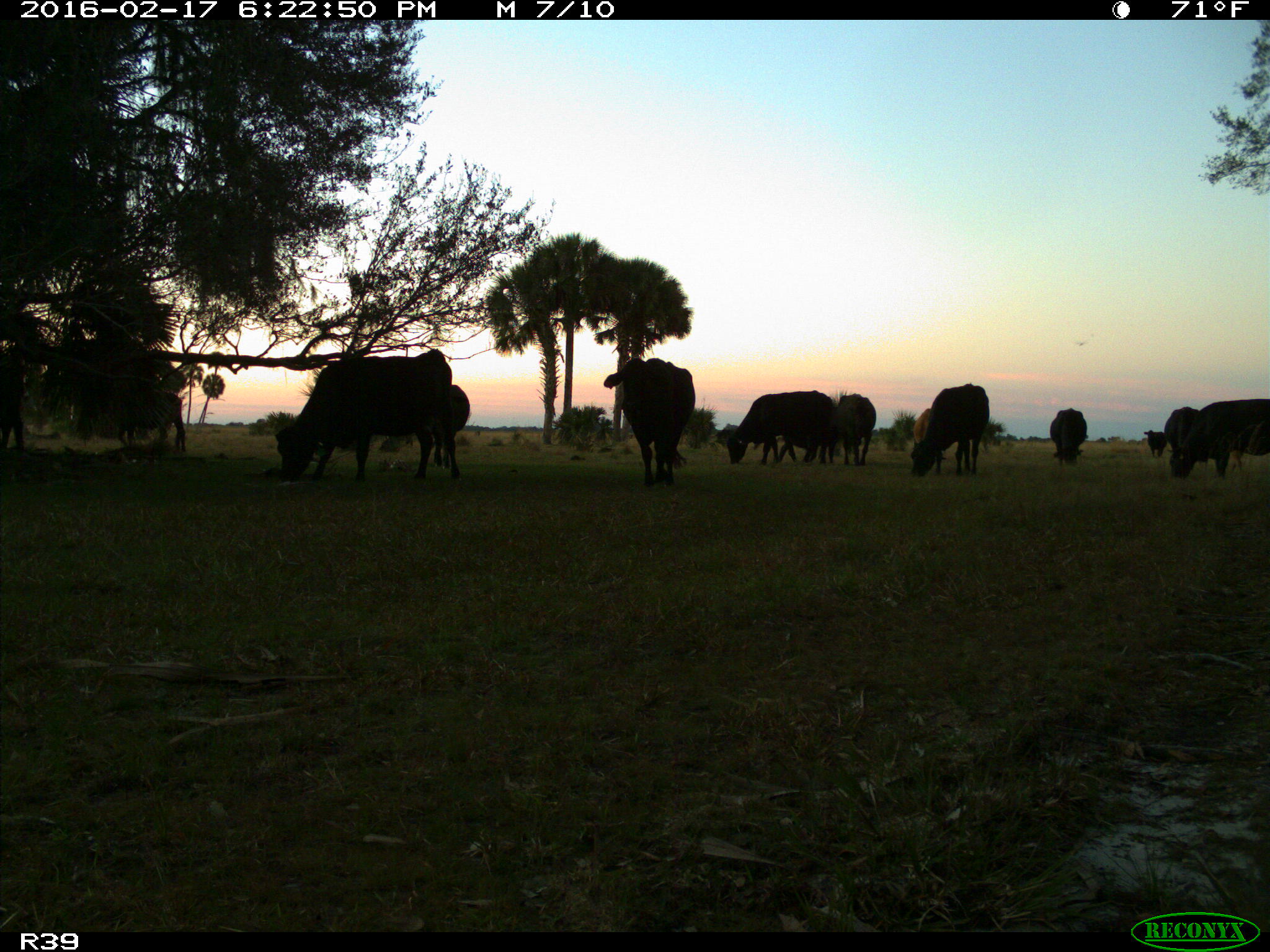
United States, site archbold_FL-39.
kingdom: Animalia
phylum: Chordata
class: Mammalia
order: Artiodactyla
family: Bovidae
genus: Bos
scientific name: Bos taurus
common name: domestic cow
Bos taurus (domestic cow).